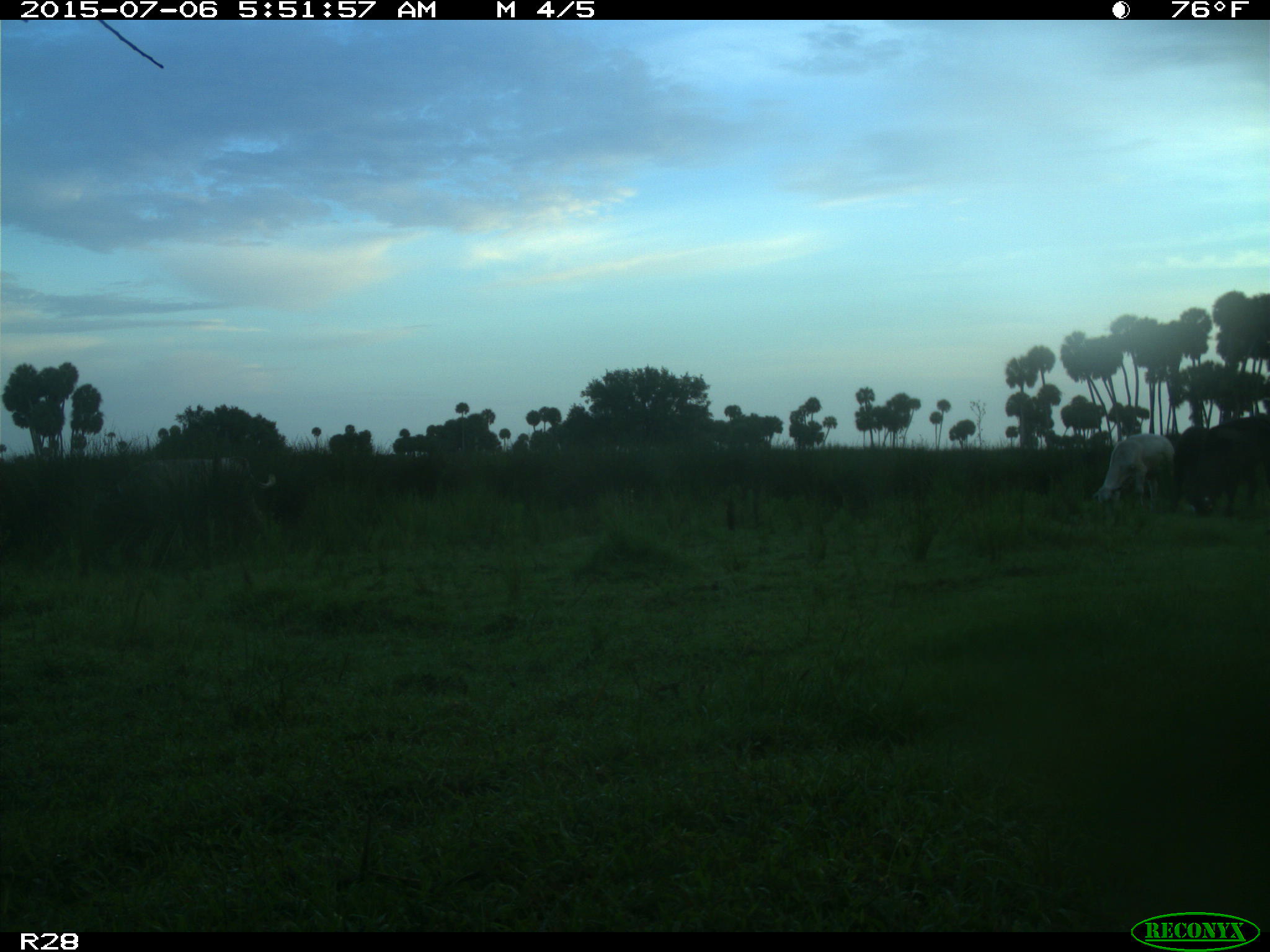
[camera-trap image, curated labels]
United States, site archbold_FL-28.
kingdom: Animalia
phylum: Chordata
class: Mammalia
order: Artiodactyla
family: Bovidae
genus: Bos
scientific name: Bos taurus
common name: domestic cow